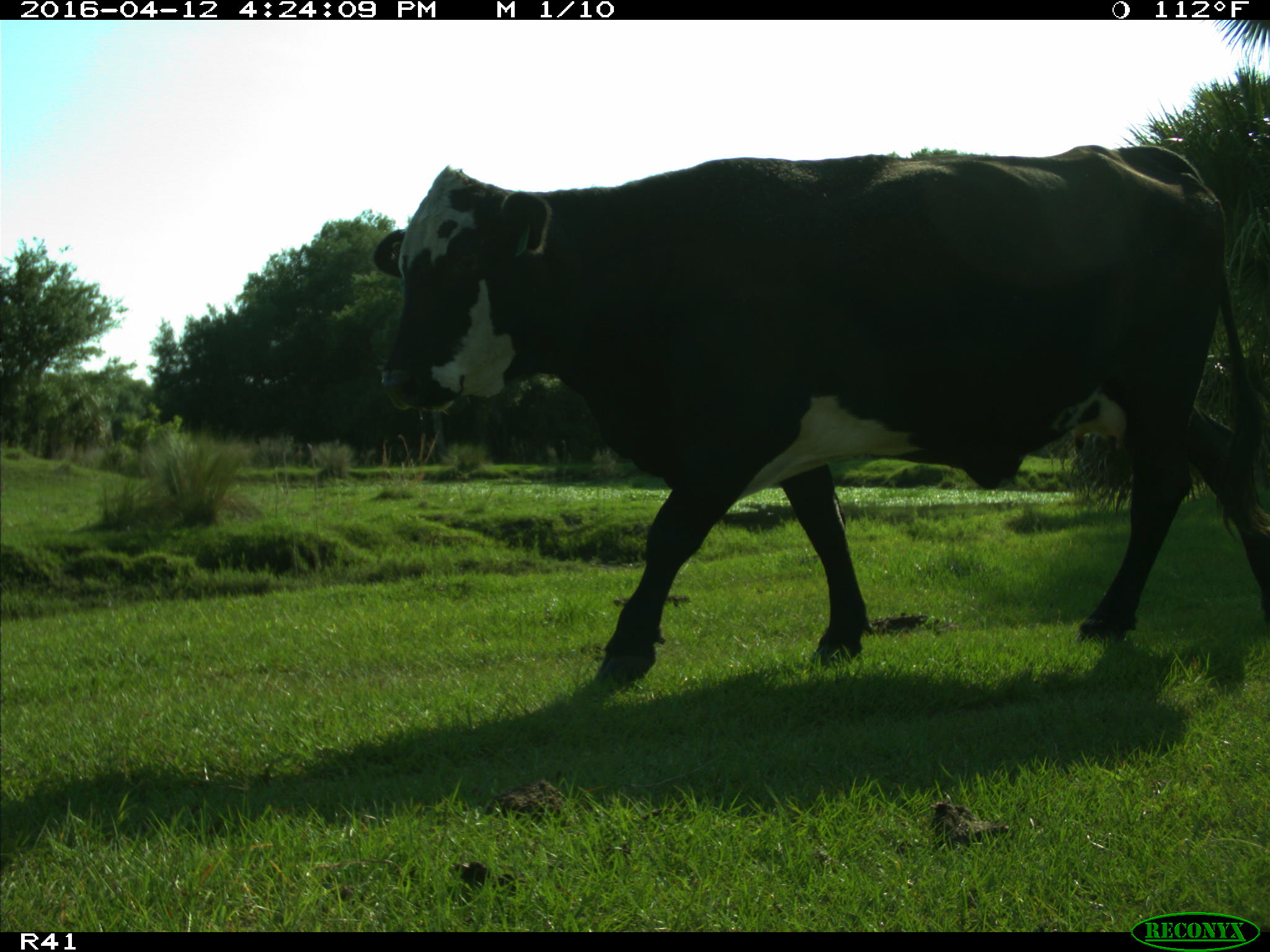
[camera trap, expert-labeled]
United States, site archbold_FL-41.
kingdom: Animalia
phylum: Chordata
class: Mammalia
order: Artiodactyla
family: Bovidae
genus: Bos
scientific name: Bos taurus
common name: domestic cow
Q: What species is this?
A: Bos taurus (domestic cow).